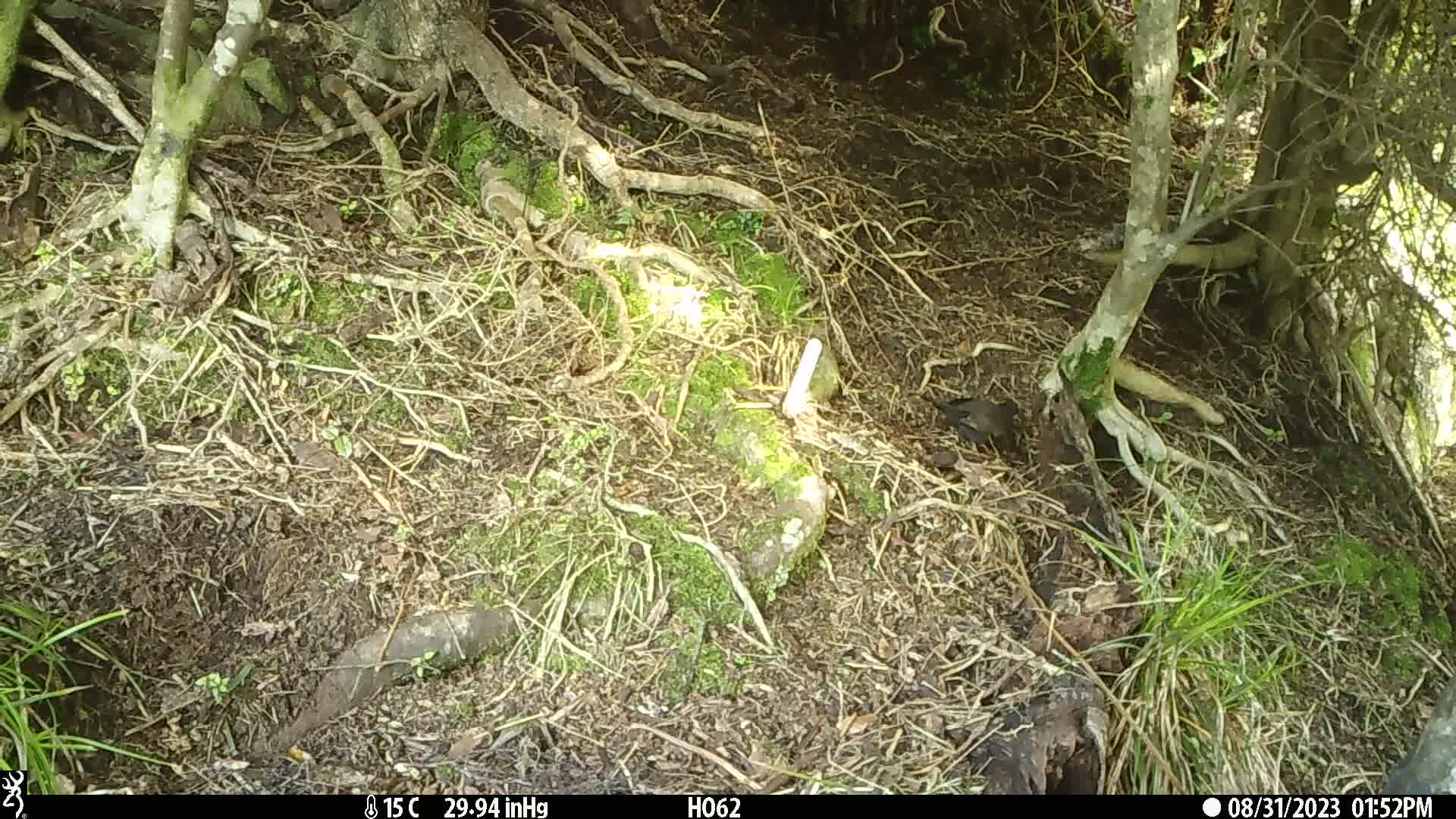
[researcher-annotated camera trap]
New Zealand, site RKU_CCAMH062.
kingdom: Animalia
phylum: Chordata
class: Aves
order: Passeriformes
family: Turdidae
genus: Turdus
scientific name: Turdus merula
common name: eurasian blackbird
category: blackbird